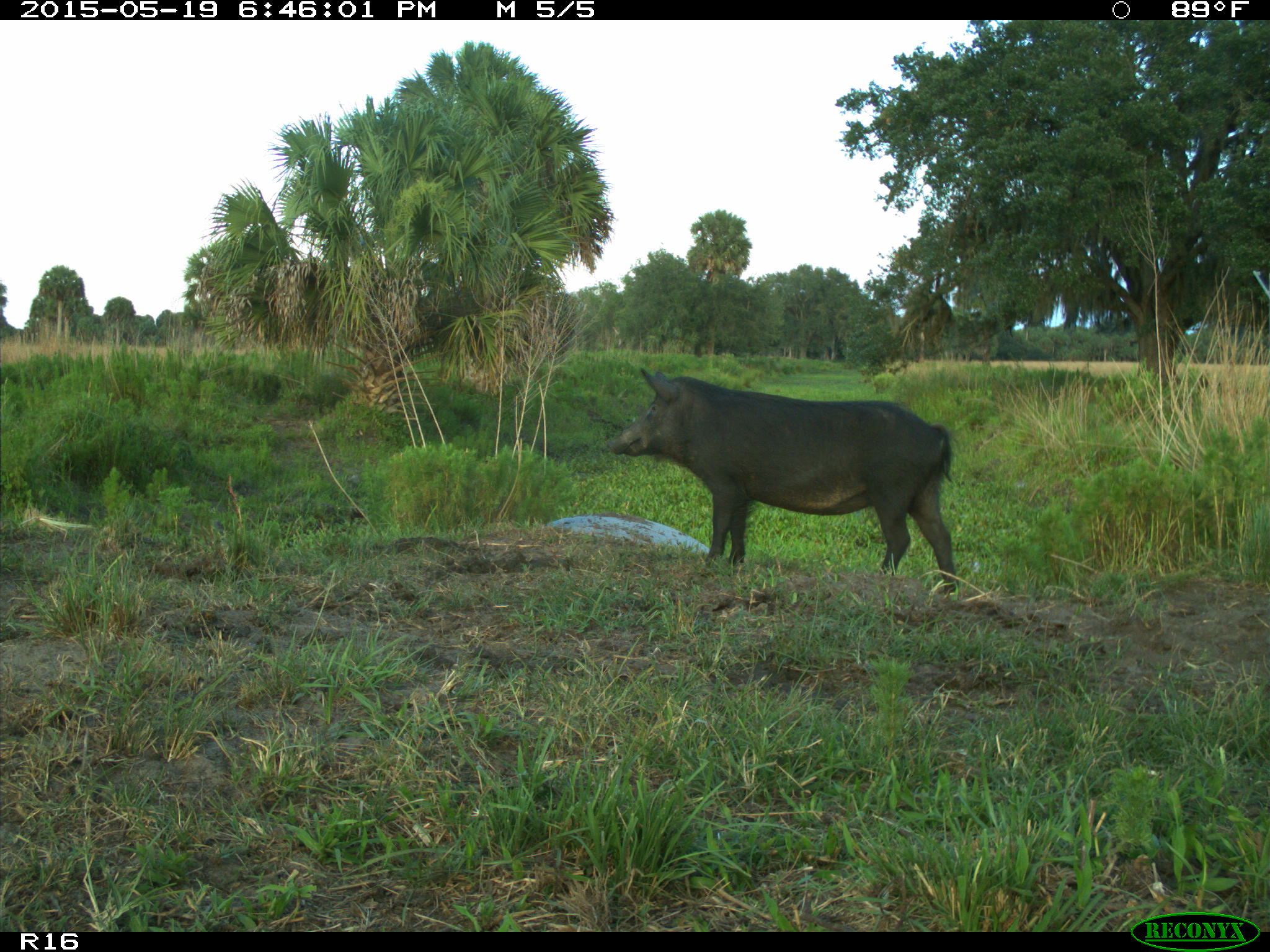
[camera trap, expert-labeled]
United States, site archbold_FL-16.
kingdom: Animalia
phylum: Chordata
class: Mammalia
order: Artiodactyla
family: Suidae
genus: Sus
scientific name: Sus scrofa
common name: wild boar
Sus scrofa (wild boar).